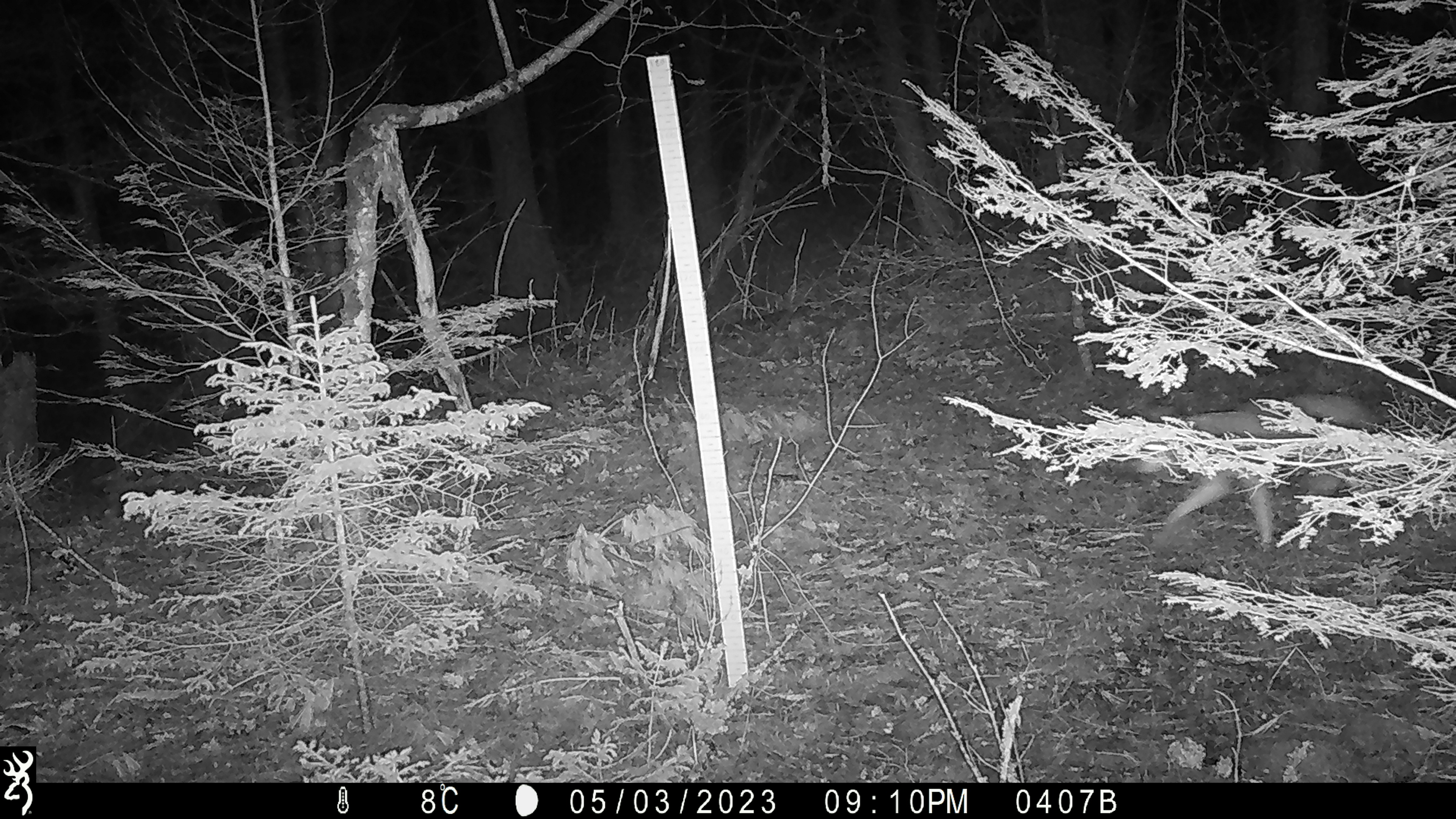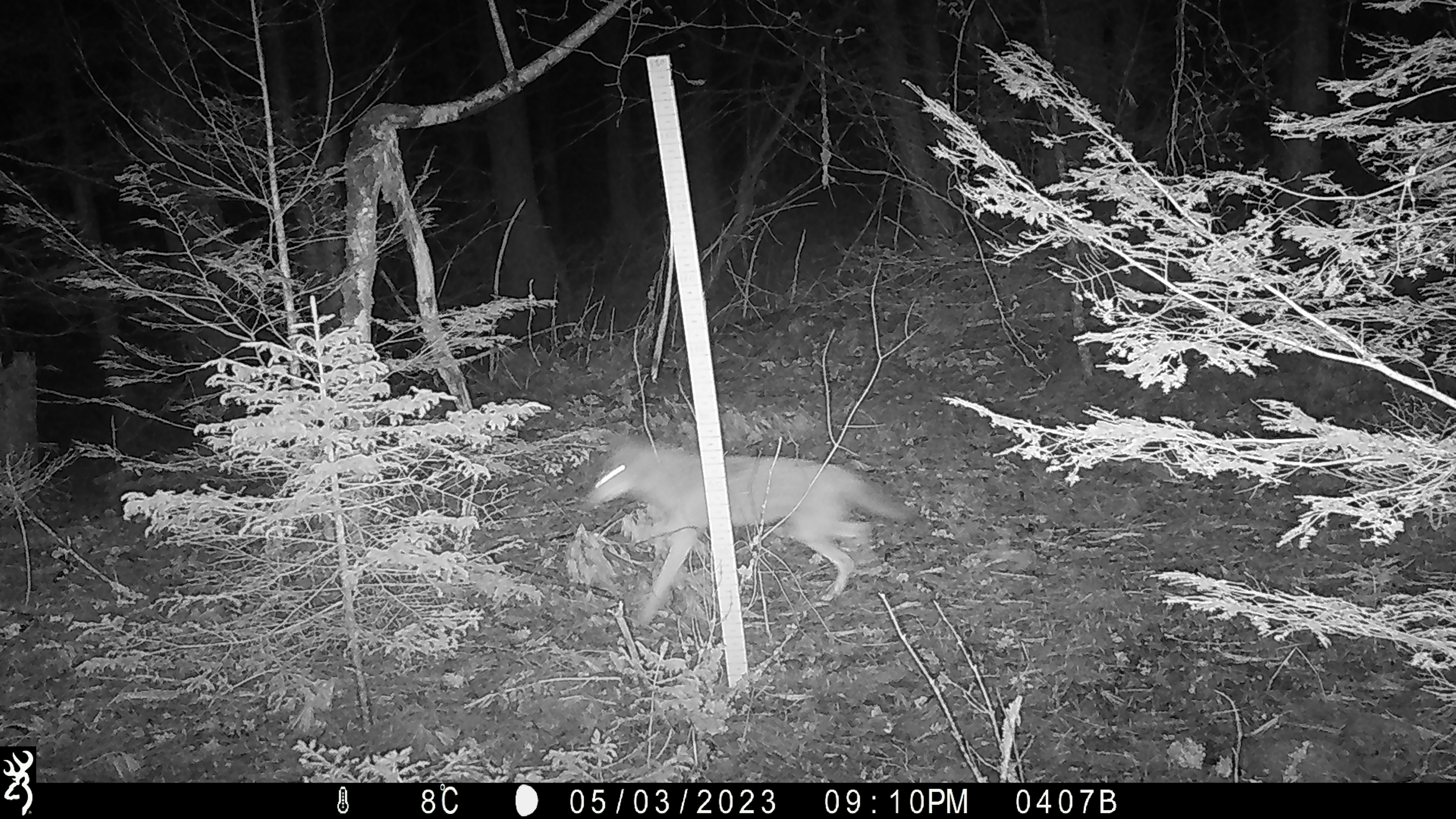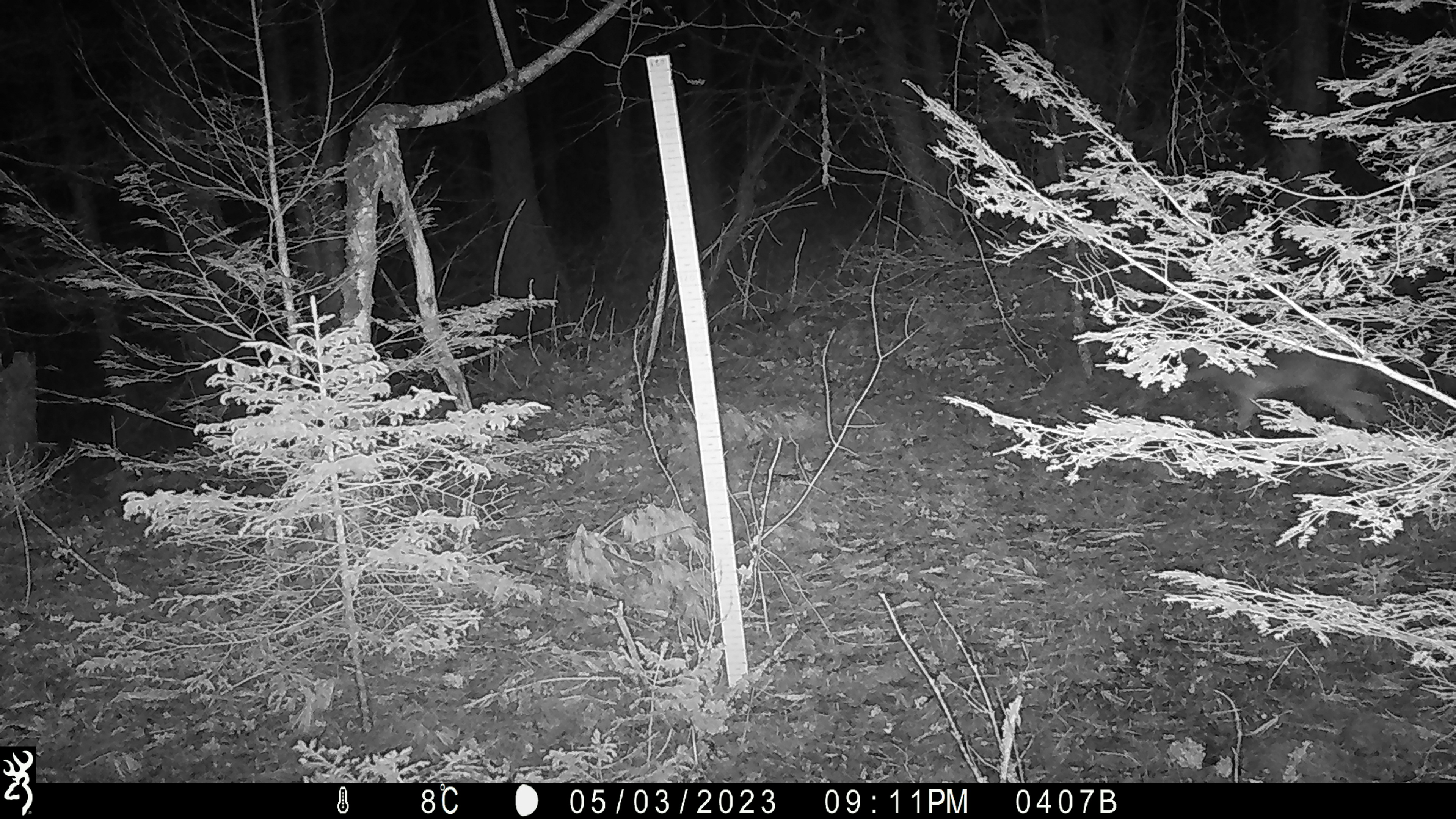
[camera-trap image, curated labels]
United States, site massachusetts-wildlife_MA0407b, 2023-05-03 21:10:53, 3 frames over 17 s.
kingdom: Animalia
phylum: Chordata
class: Mammalia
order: Carnivora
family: Canidae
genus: Canis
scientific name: Canis latrans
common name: coyote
Coyote (Canis latrans).